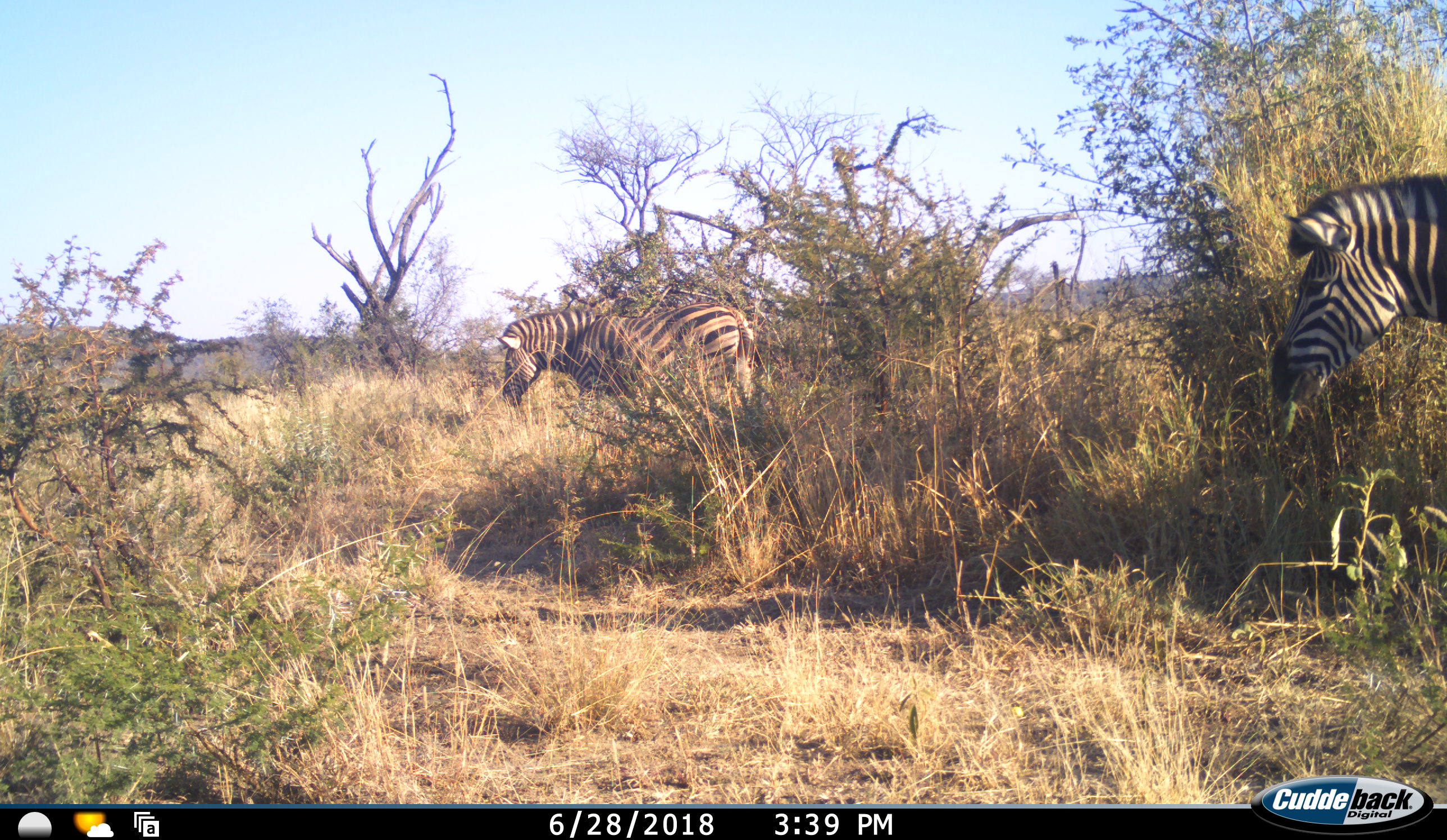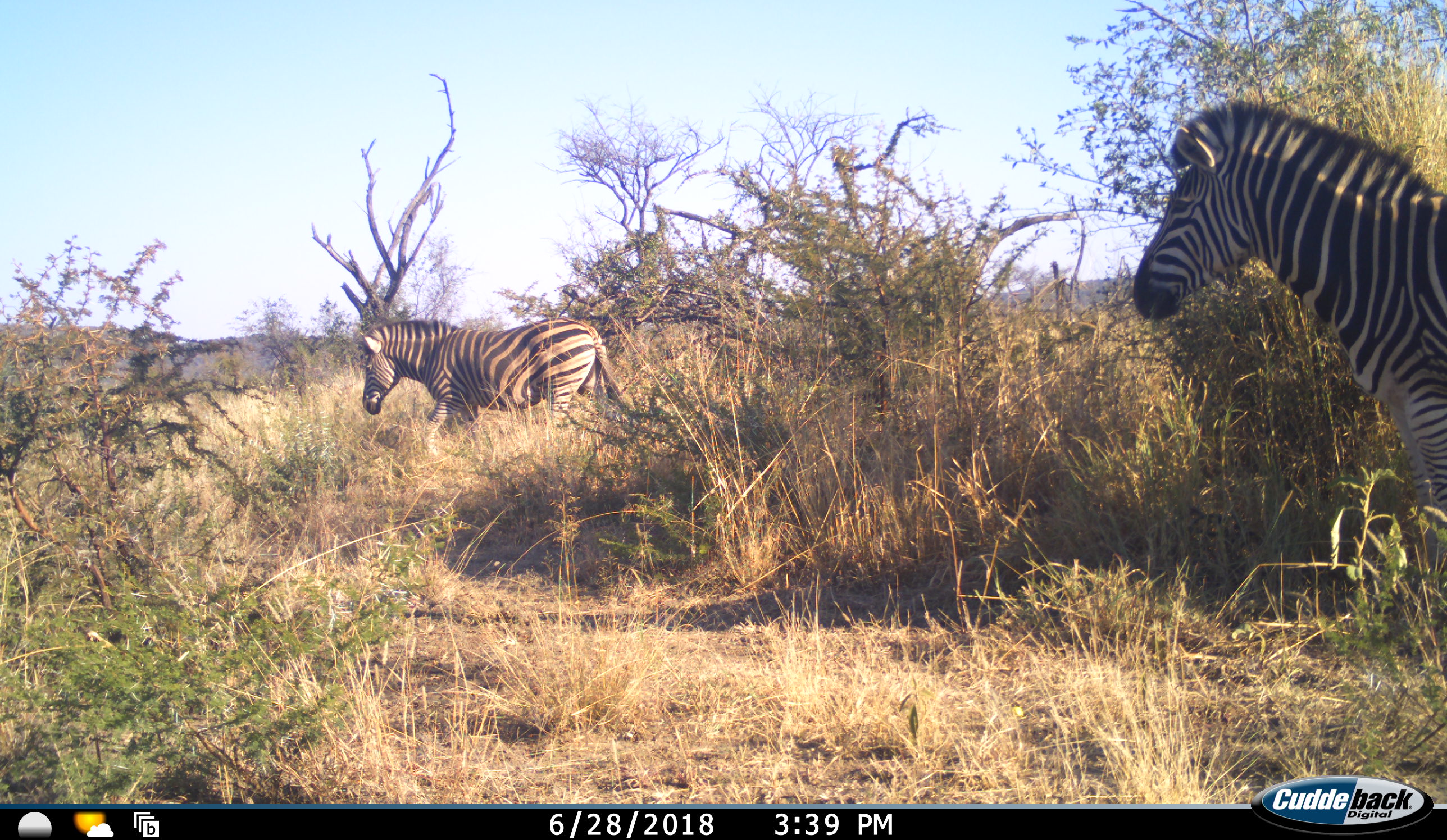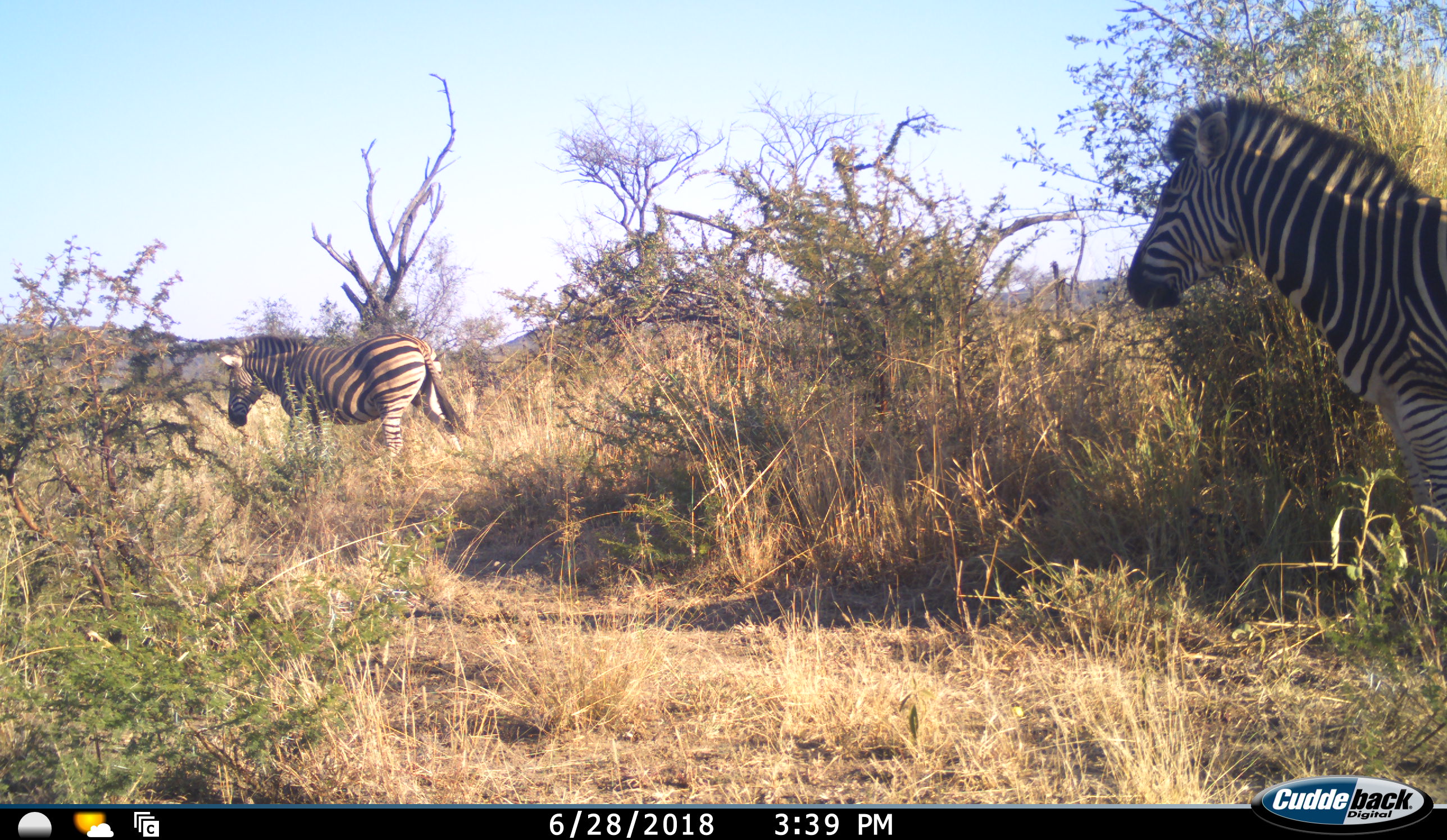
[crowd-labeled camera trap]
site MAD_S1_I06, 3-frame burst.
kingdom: Animalia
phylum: Chordata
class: Mammalia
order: Perissodactyla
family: Equidae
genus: Equus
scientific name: Equus quagga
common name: plains zebra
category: zebraplains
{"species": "zebraplains (plains zebra) (Equus quagga)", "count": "2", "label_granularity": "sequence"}